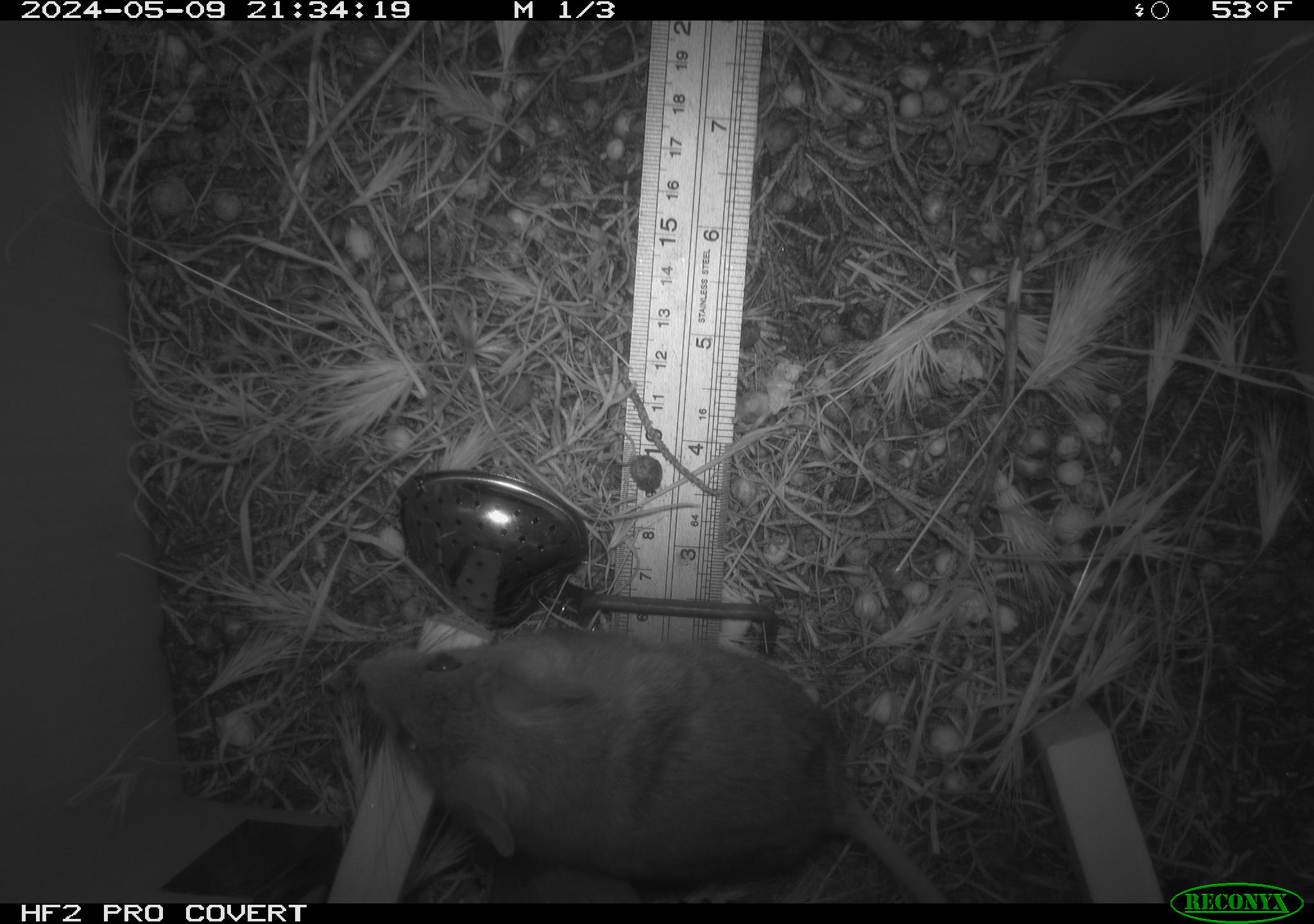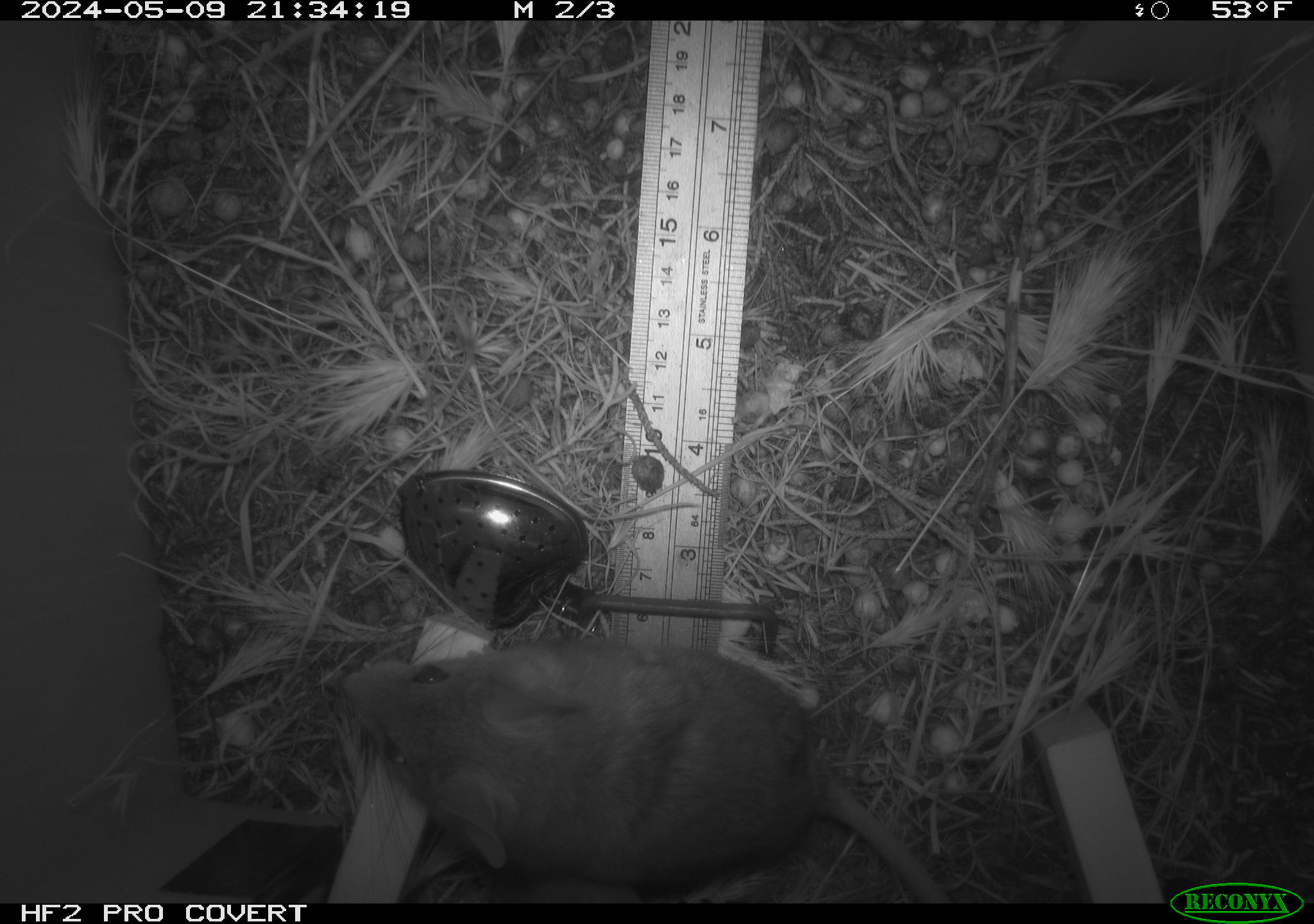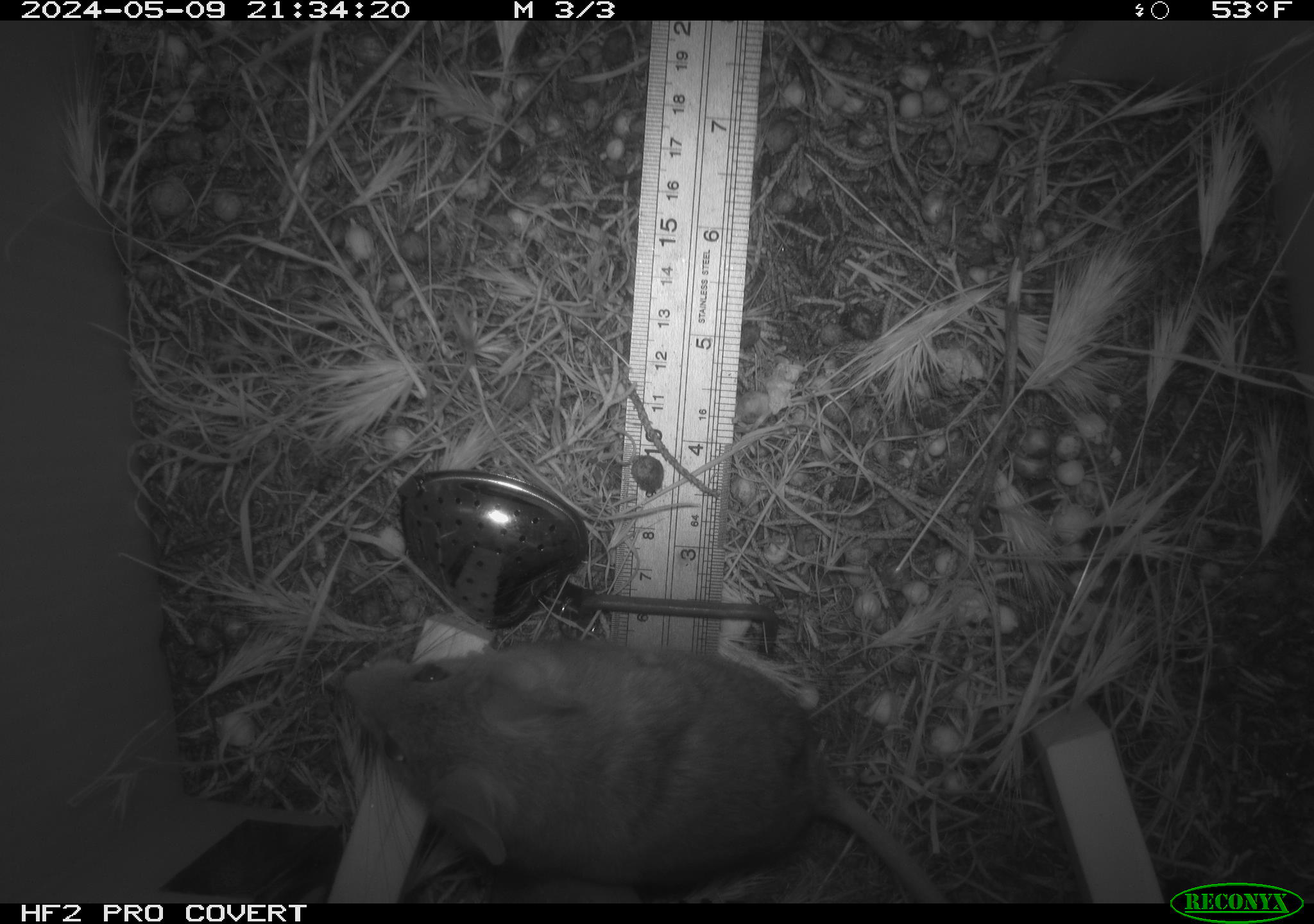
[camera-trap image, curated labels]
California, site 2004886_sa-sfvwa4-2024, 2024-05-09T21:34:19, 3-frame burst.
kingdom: Animalia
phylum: Chordata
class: Mammalia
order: Rodentia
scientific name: Rodentia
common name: mouse species